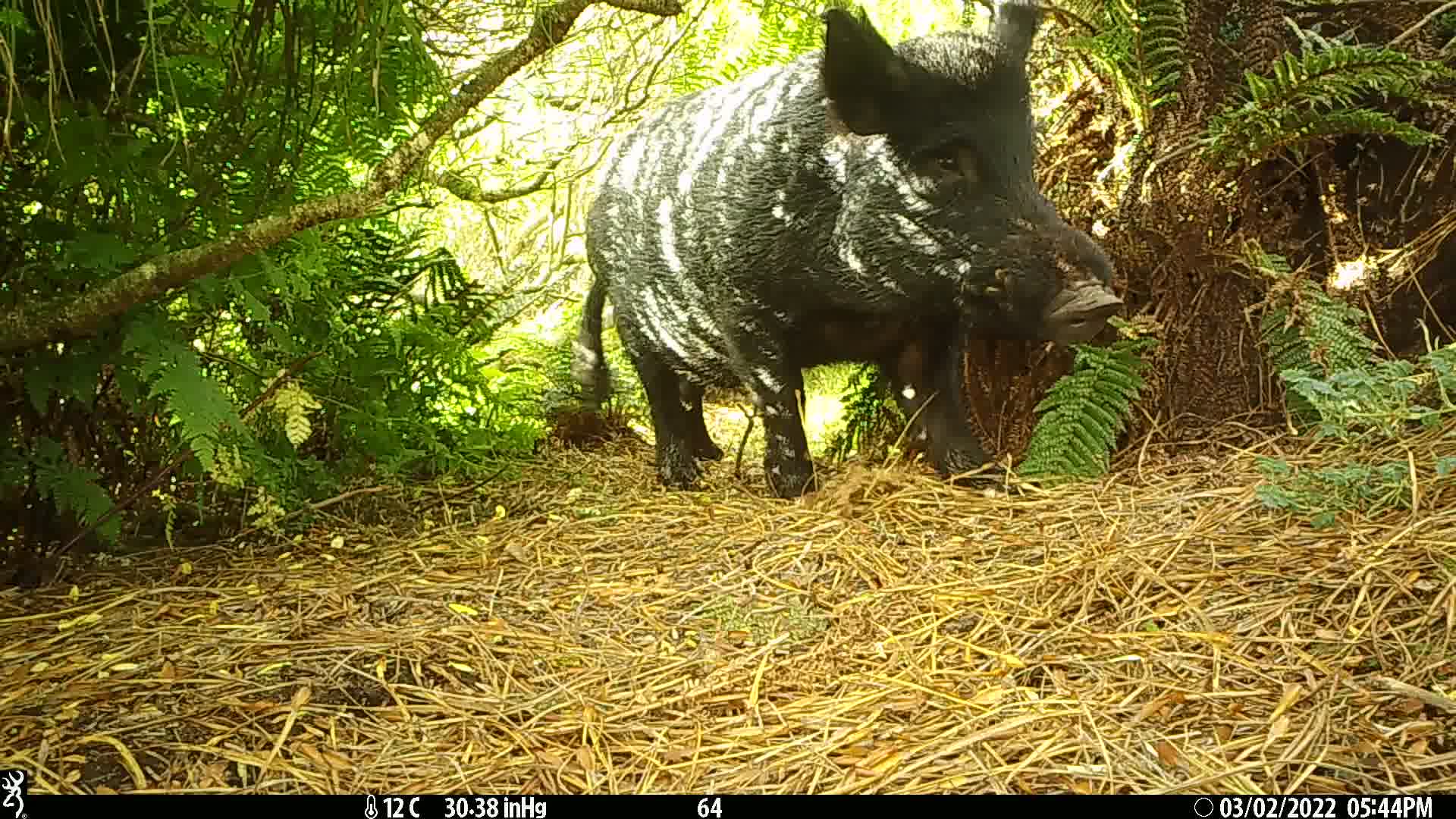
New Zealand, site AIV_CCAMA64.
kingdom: Animalia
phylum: Chordata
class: Mammalia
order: Artiodactyla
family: Suidae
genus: Sus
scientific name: Sus scrofa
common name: pig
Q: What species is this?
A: Pig (Sus scrofa).